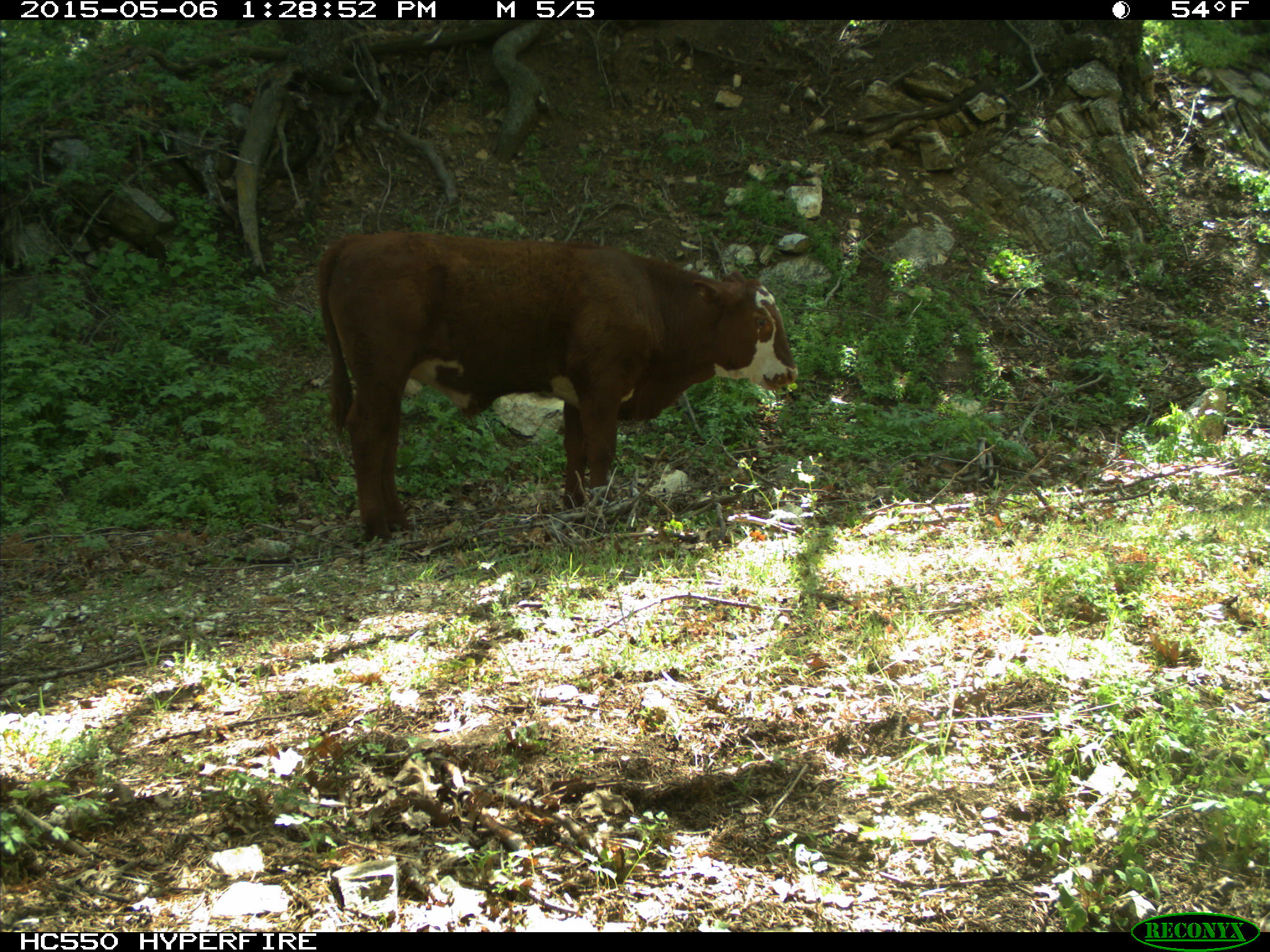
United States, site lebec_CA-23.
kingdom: Animalia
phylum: Chordata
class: Mammalia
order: Artiodactyla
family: Bovidae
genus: Bos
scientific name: Bos taurus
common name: domestic cow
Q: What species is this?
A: Bos taurus (domestic cow).